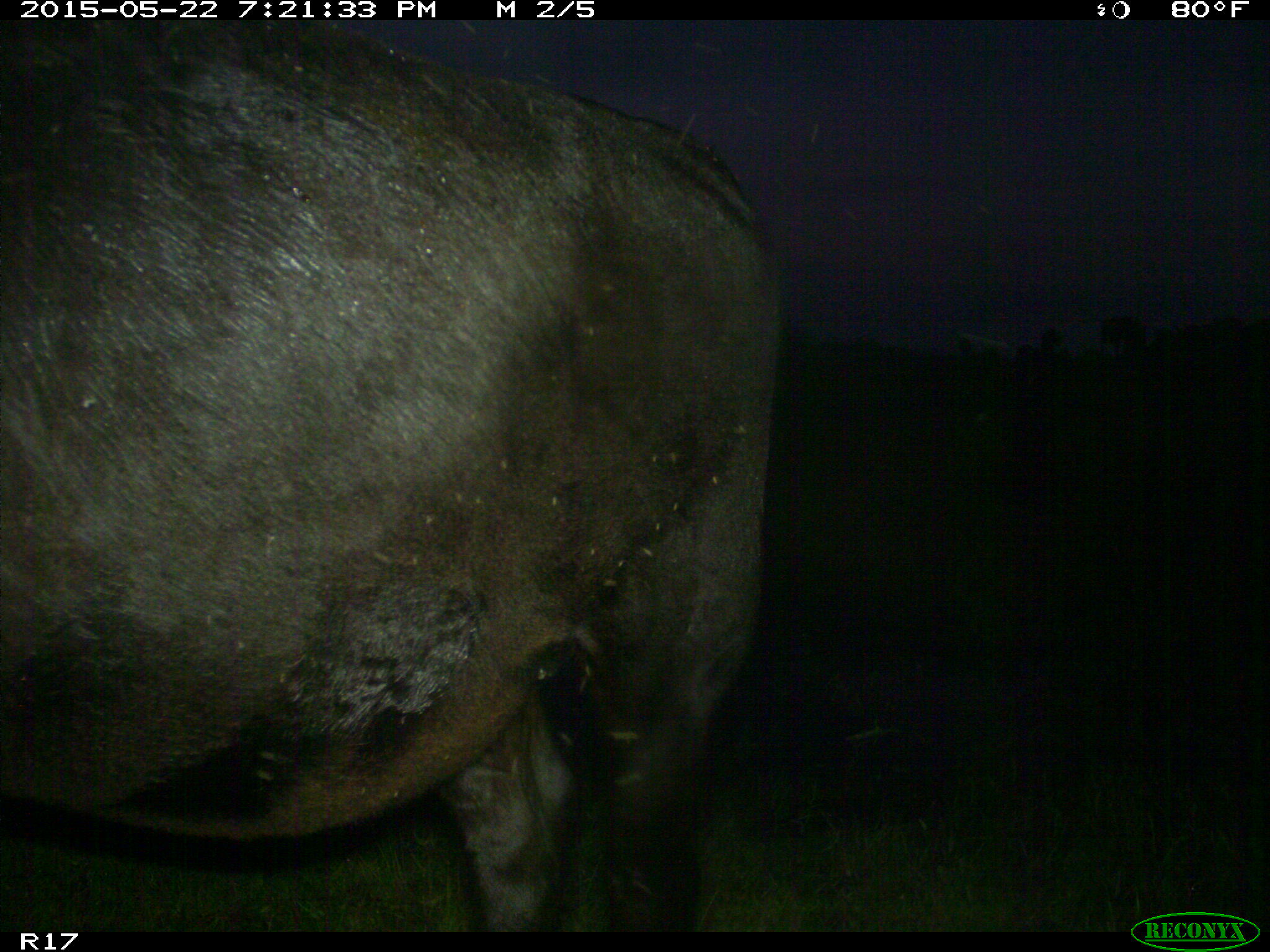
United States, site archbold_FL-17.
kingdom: Animalia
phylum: Chordata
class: Mammalia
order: Artiodactyla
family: Bovidae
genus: Bos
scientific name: Bos taurus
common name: domestic cow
Bos taurus (domestic cow).